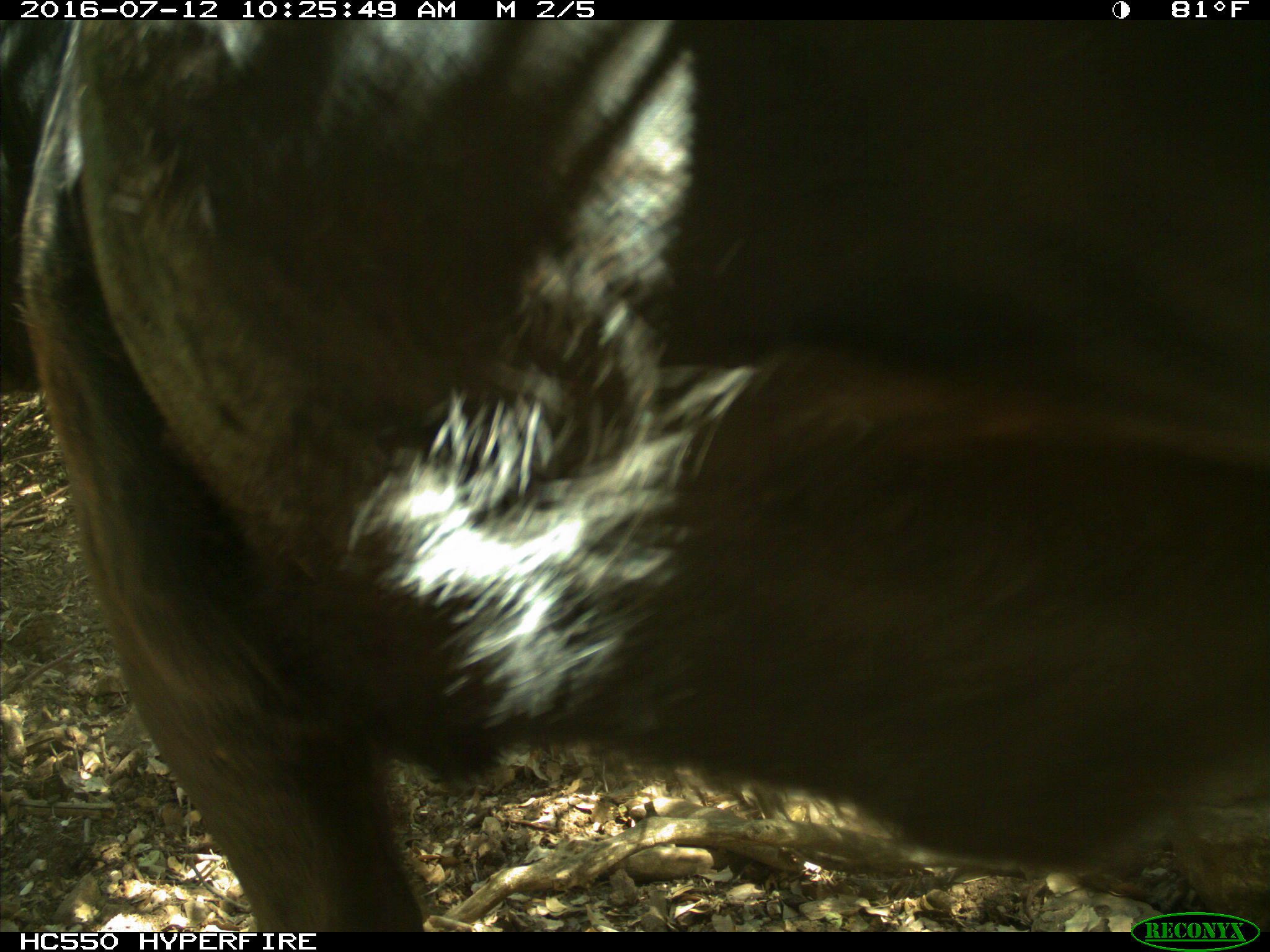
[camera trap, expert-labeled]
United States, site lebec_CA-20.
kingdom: Animalia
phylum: Chordata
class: Mammalia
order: Artiodactyla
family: Bovidae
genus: Bos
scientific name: Bos taurus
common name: domestic cow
Bos taurus (domestic cow).